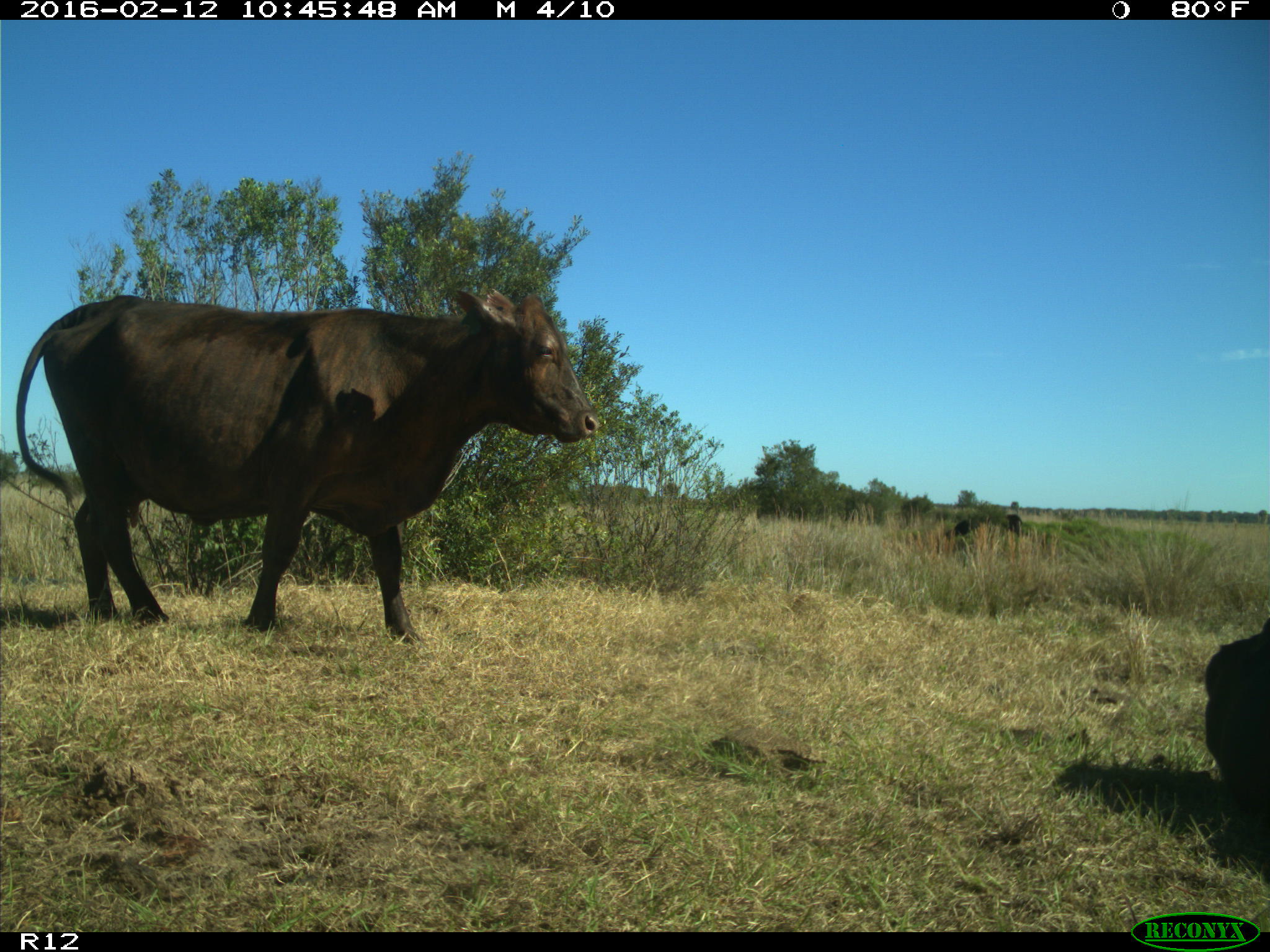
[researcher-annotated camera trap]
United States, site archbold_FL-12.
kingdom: Animalia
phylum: Chordata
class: Mammalia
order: Artiodactyla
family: Bovidae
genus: Bos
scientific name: Bos taurus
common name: domestic cow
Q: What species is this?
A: Bos taurus (domestic cow).